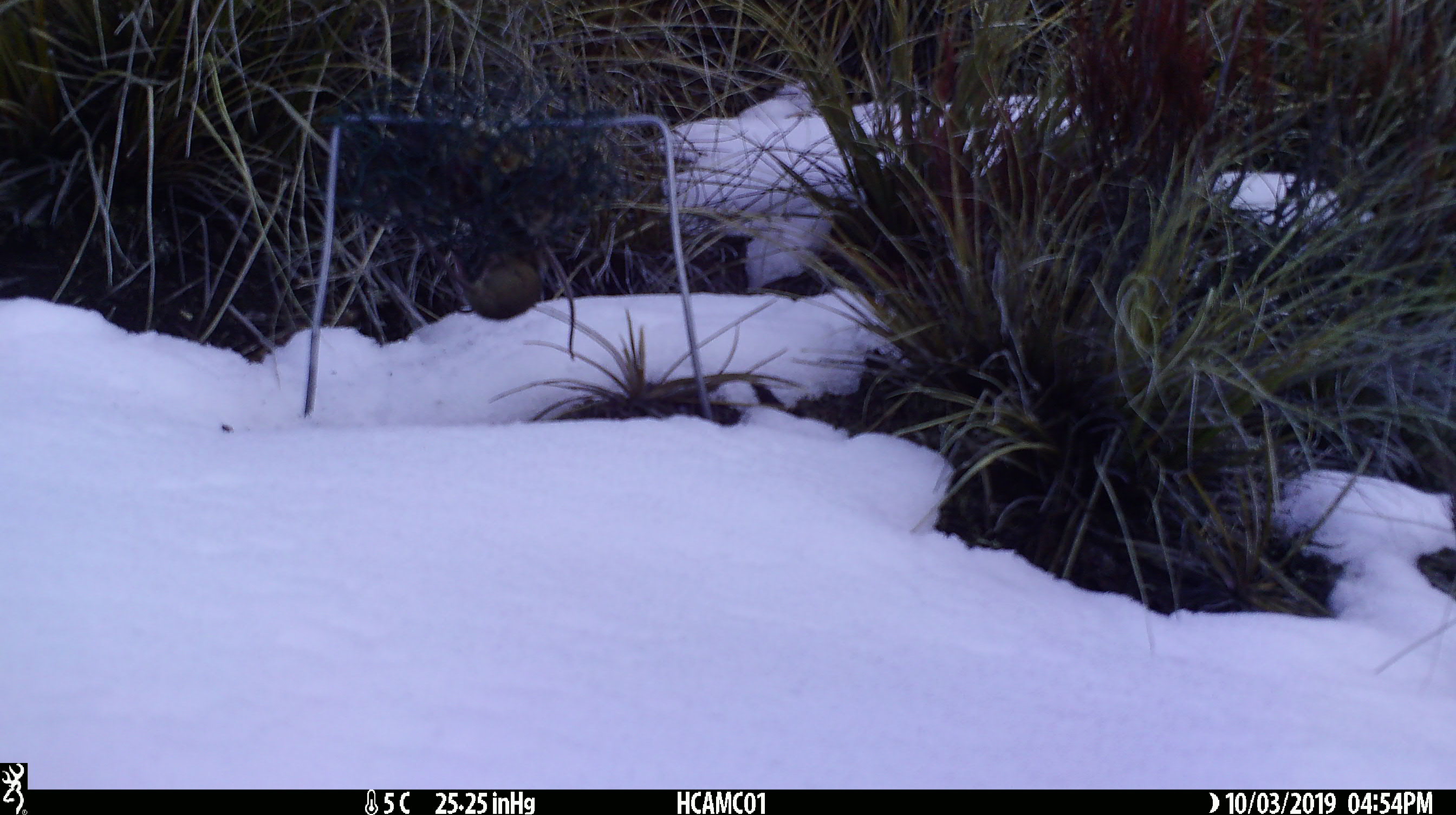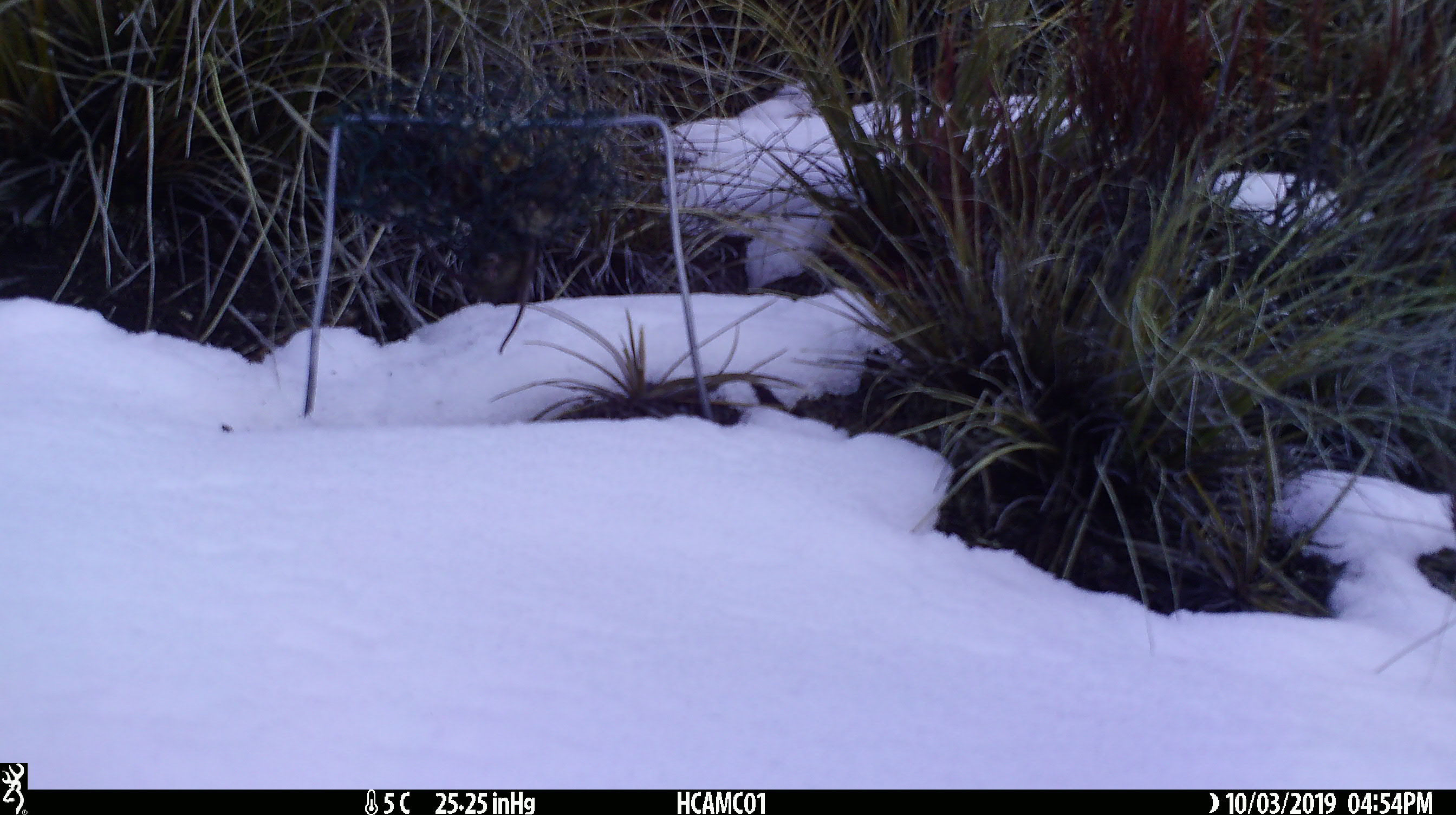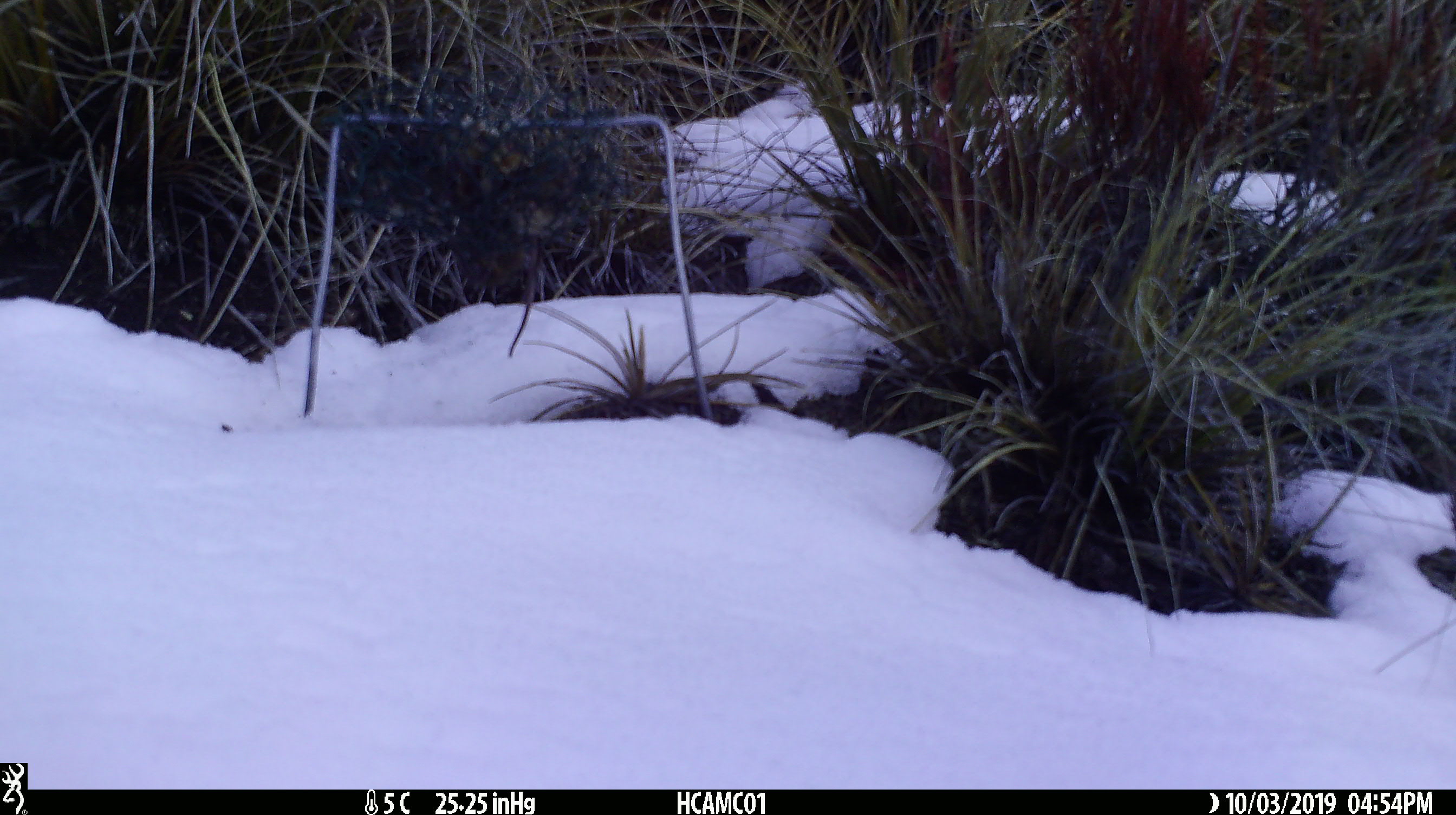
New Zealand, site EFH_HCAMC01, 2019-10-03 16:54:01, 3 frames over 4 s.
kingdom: Animalia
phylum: Chordata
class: Mammalia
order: Rodentia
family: Muridae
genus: Mus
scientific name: Mus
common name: mouse